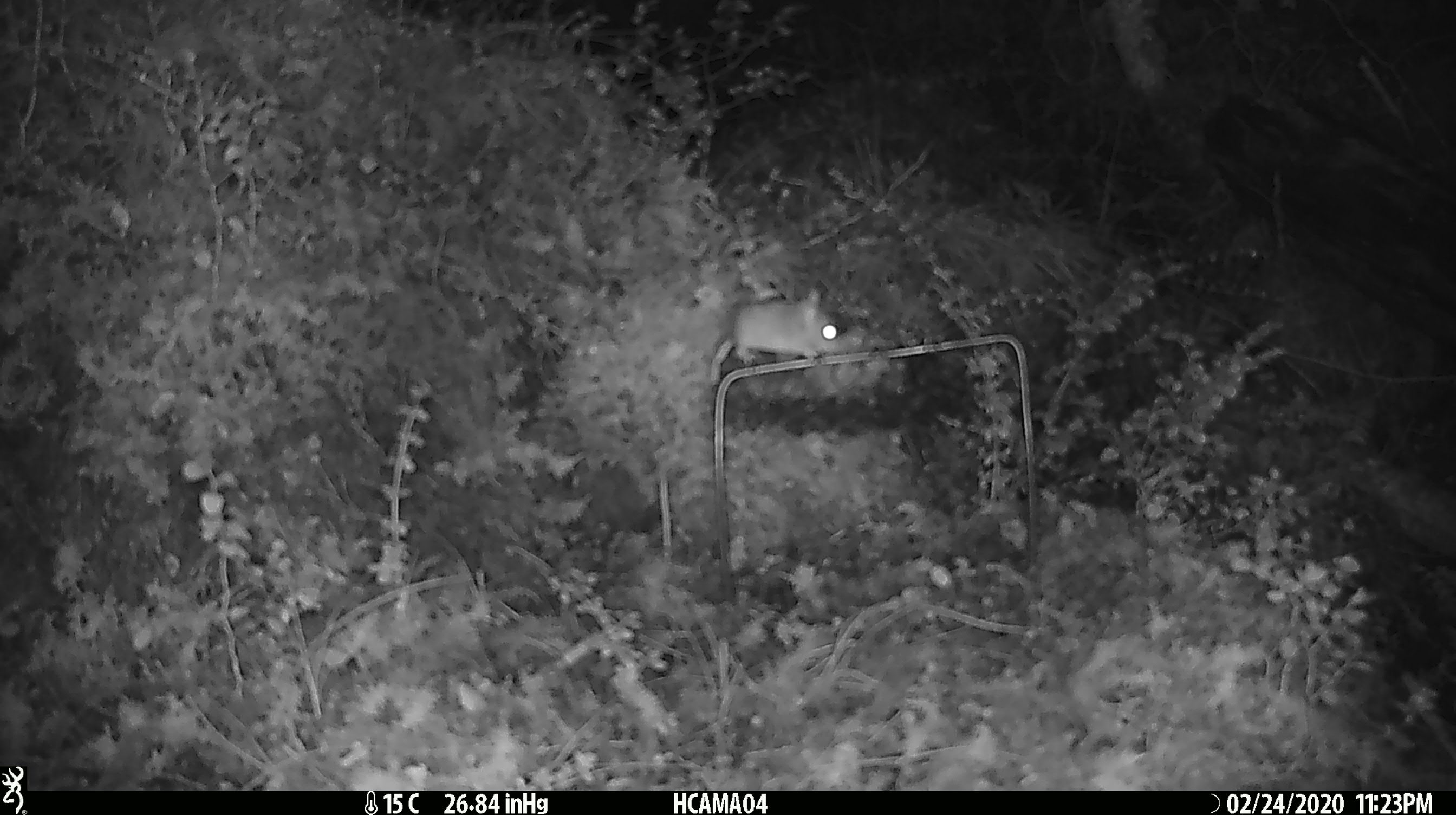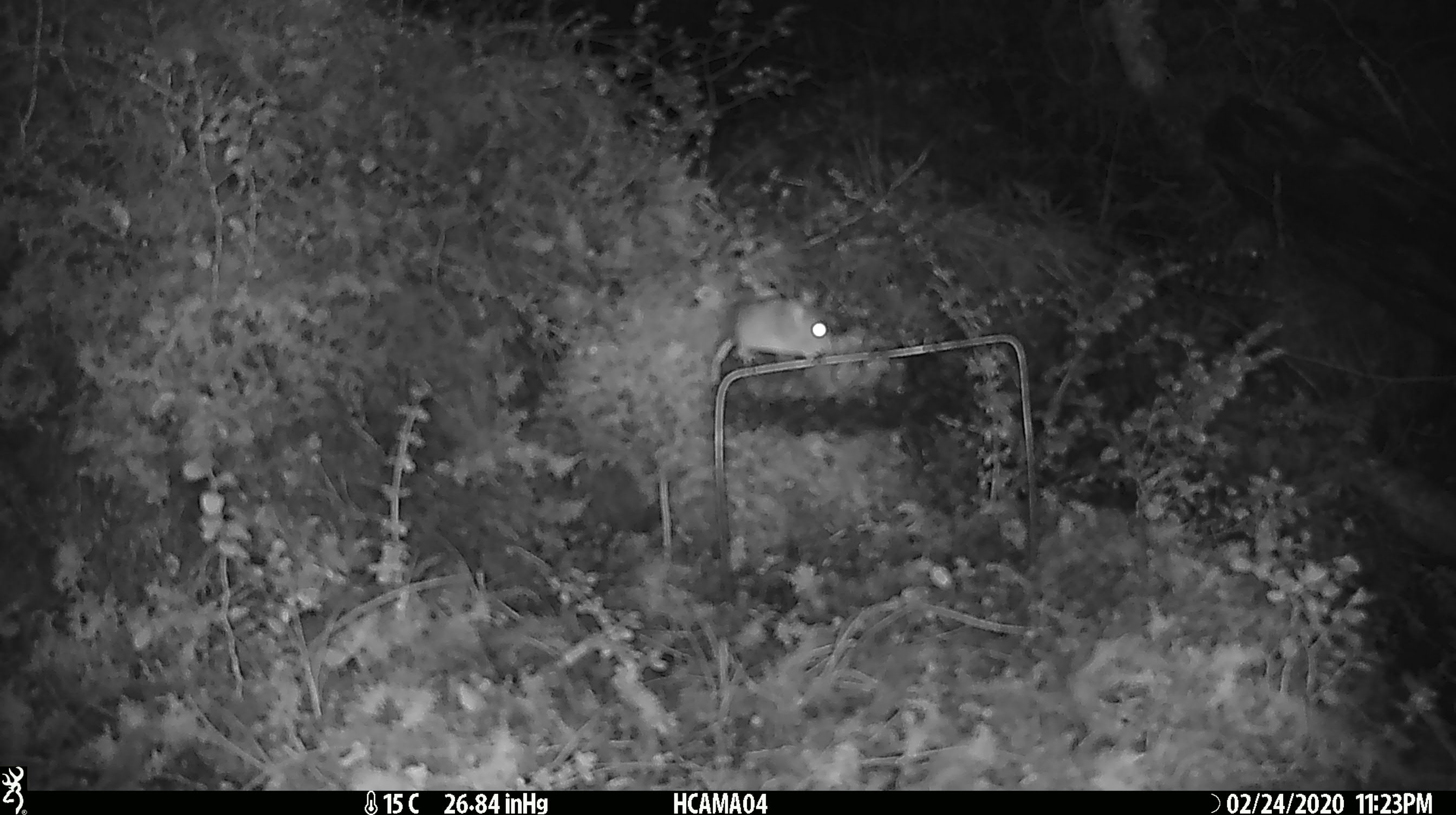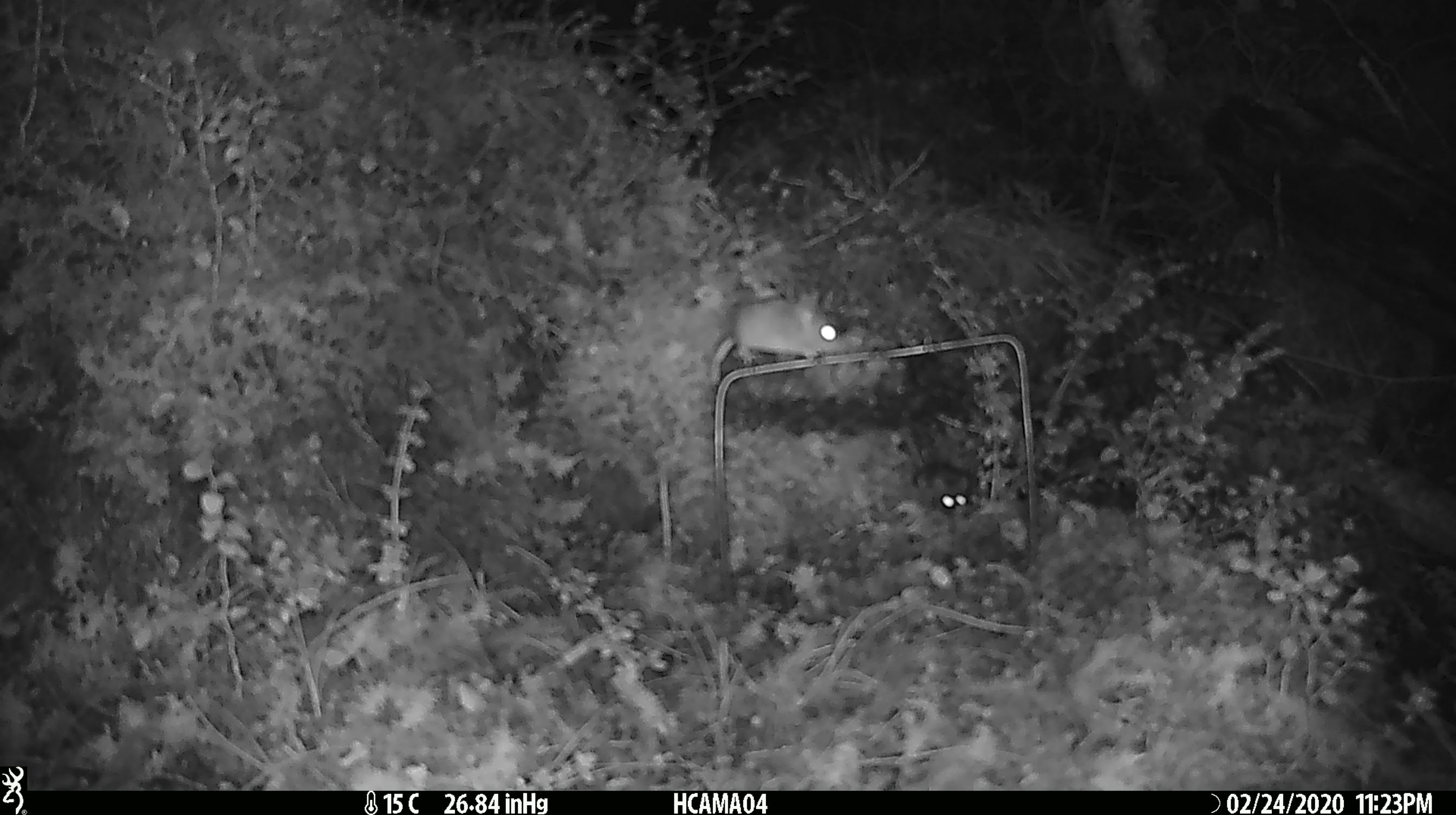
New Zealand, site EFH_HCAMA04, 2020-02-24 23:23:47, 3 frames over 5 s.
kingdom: Animalia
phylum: Chordata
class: Mammalia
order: Rodentia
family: Muridae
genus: Mus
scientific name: Mus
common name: mouse